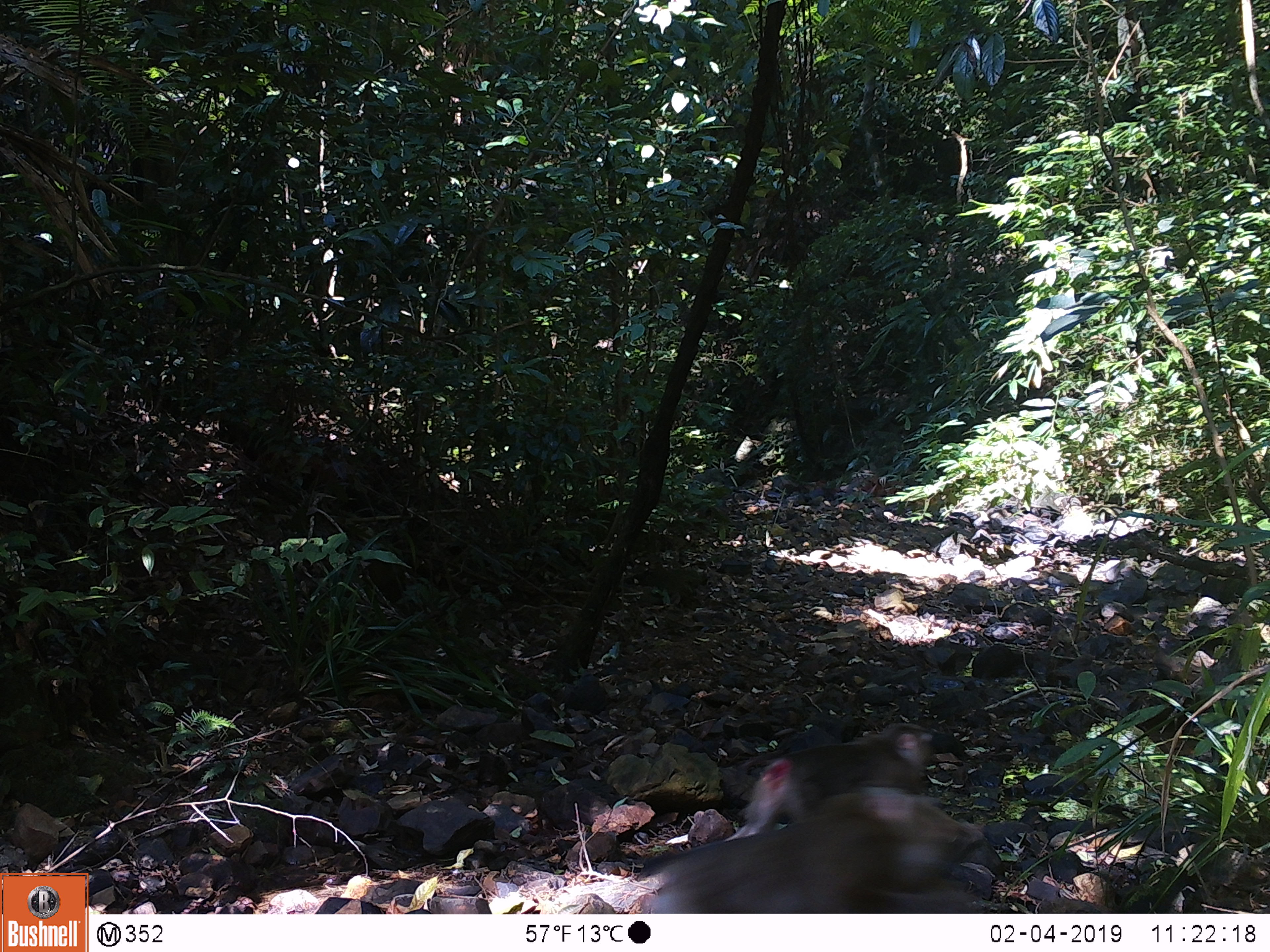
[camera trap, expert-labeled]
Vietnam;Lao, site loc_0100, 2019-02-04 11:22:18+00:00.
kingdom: Animalia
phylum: Chordata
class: Mammalia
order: Primates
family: Cercopithecidae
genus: Macaca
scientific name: Macaca nemestrina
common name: pig-tailed macaque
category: pig tailed macaque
Pig tailed macaque (pig-tailed macaque) (Macaca nemestrina). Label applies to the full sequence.